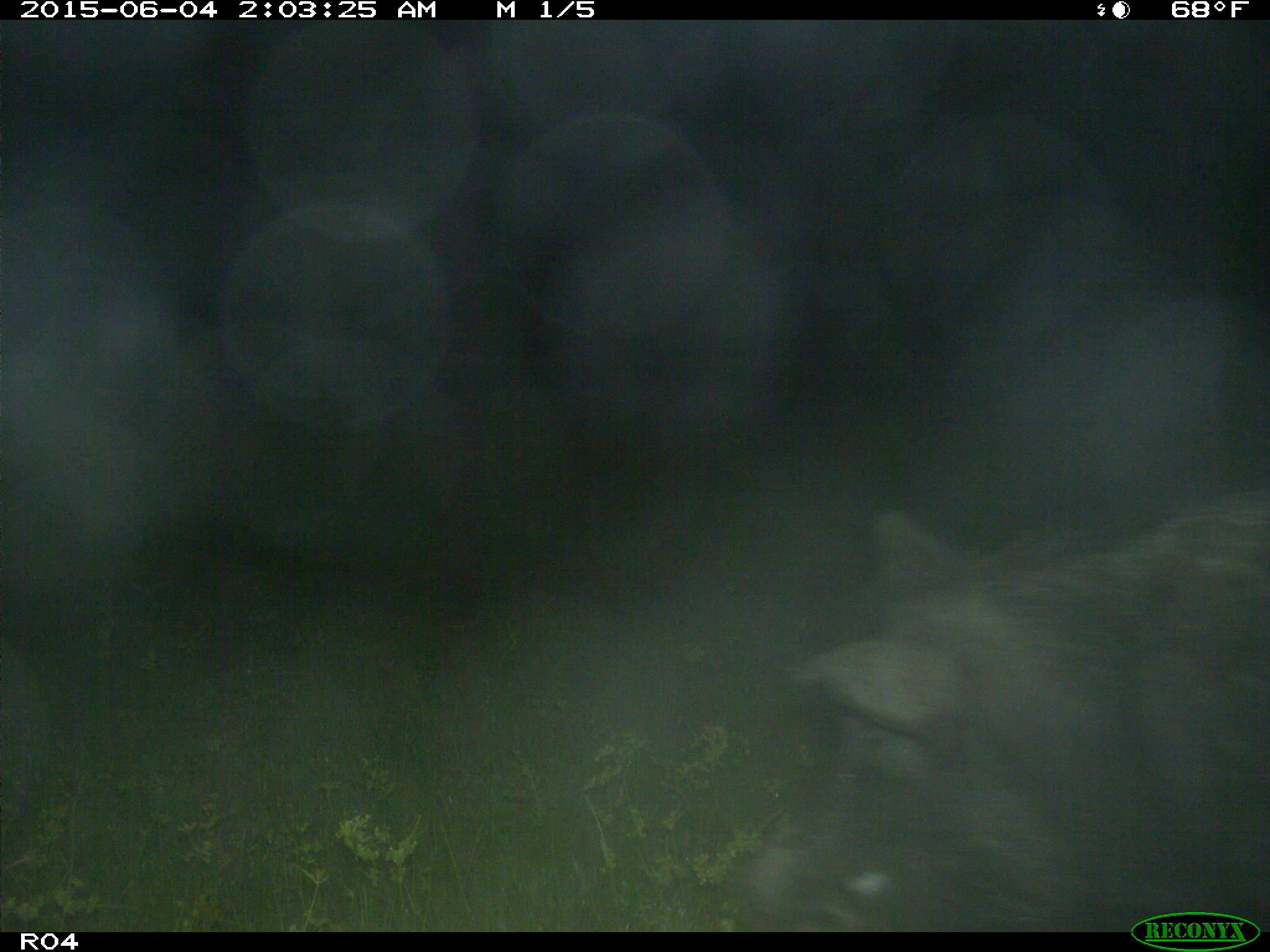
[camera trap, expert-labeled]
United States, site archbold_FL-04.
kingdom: Animalia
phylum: Chordata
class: Mammalia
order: Artiodactyla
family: Suidae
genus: Sus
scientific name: Sus scrofa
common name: wild boar